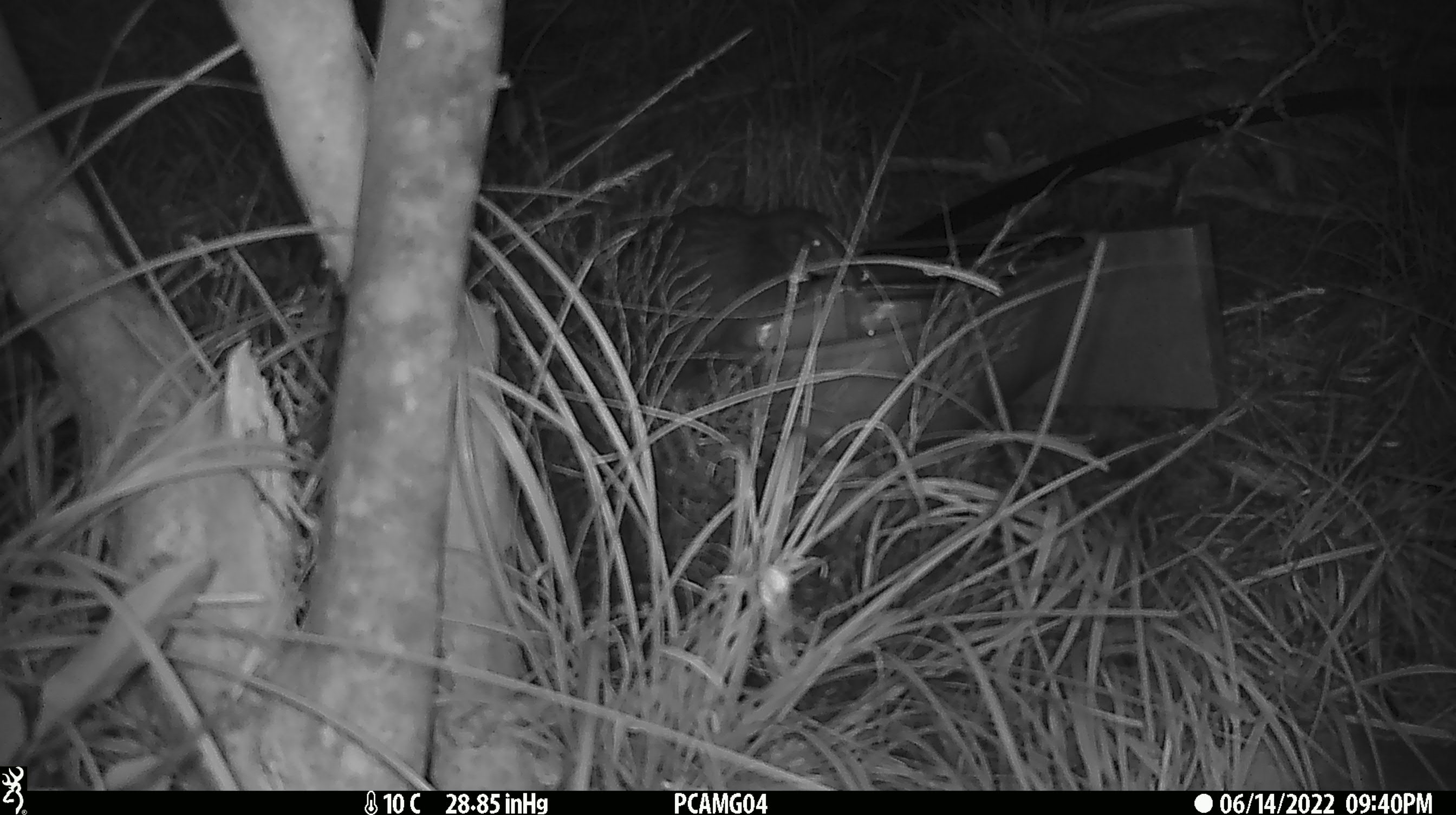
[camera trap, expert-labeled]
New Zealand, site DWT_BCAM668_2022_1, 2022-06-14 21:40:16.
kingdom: Animalia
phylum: Chordata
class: Aves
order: Gruiformes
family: Rallidae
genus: Gallirallus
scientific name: Gallirallus australis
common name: weka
Weka (Gallirallus australis).